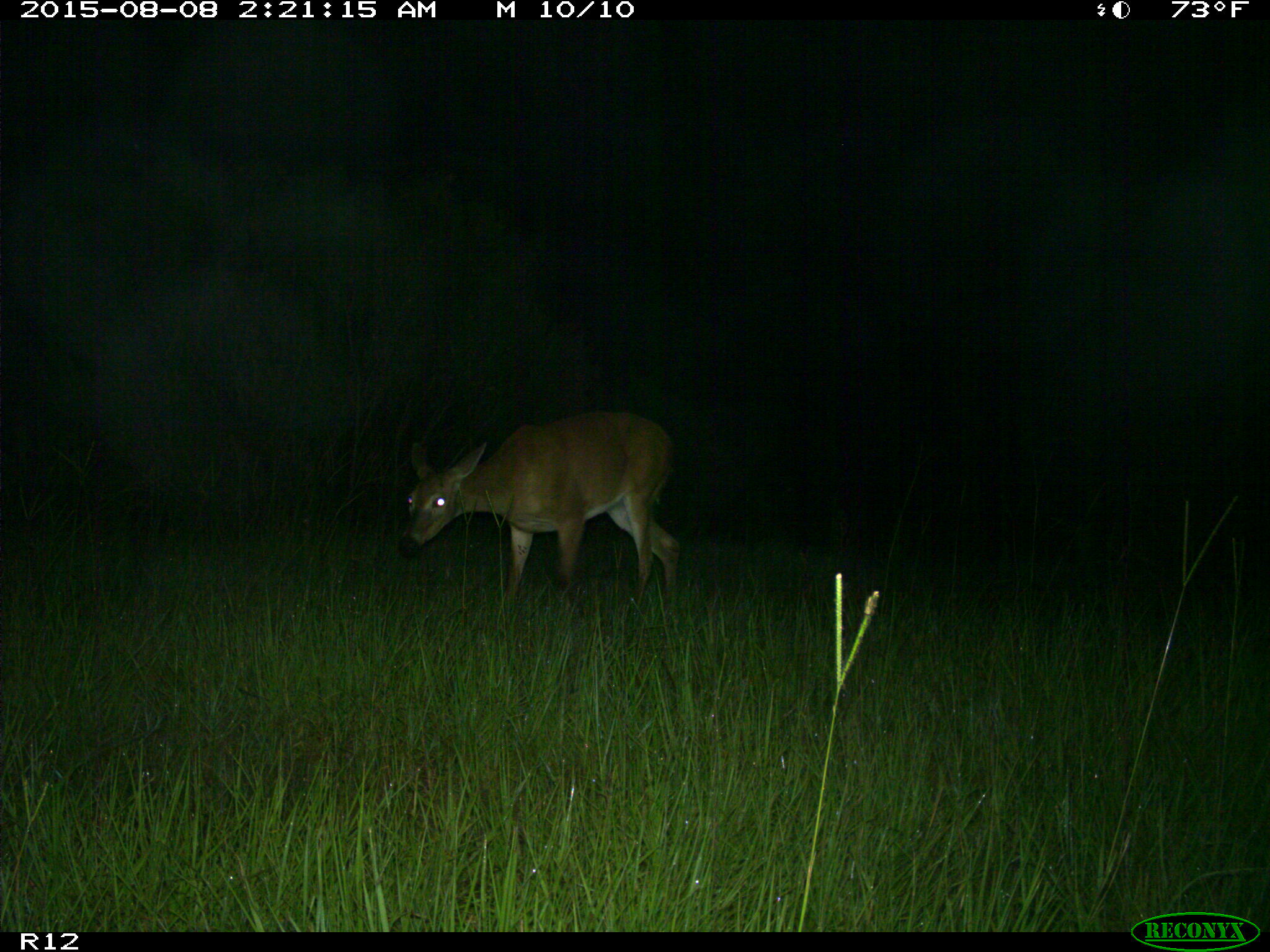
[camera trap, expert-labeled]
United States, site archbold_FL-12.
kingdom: Animalia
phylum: Chordata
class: Mammalia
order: Artiodactyla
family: Cervidae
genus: Odocoileus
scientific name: Odocoileus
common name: deer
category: unidentified deer